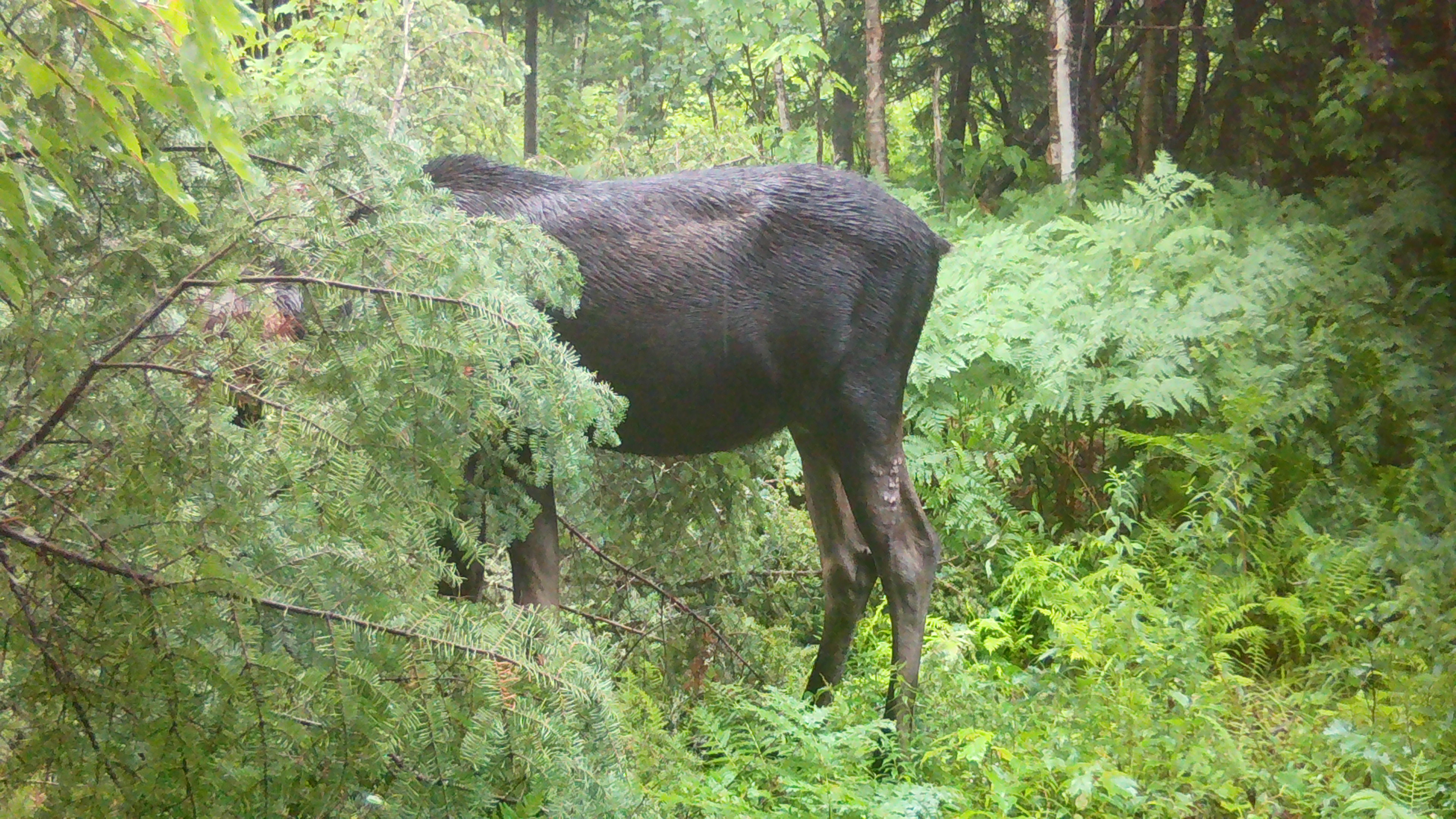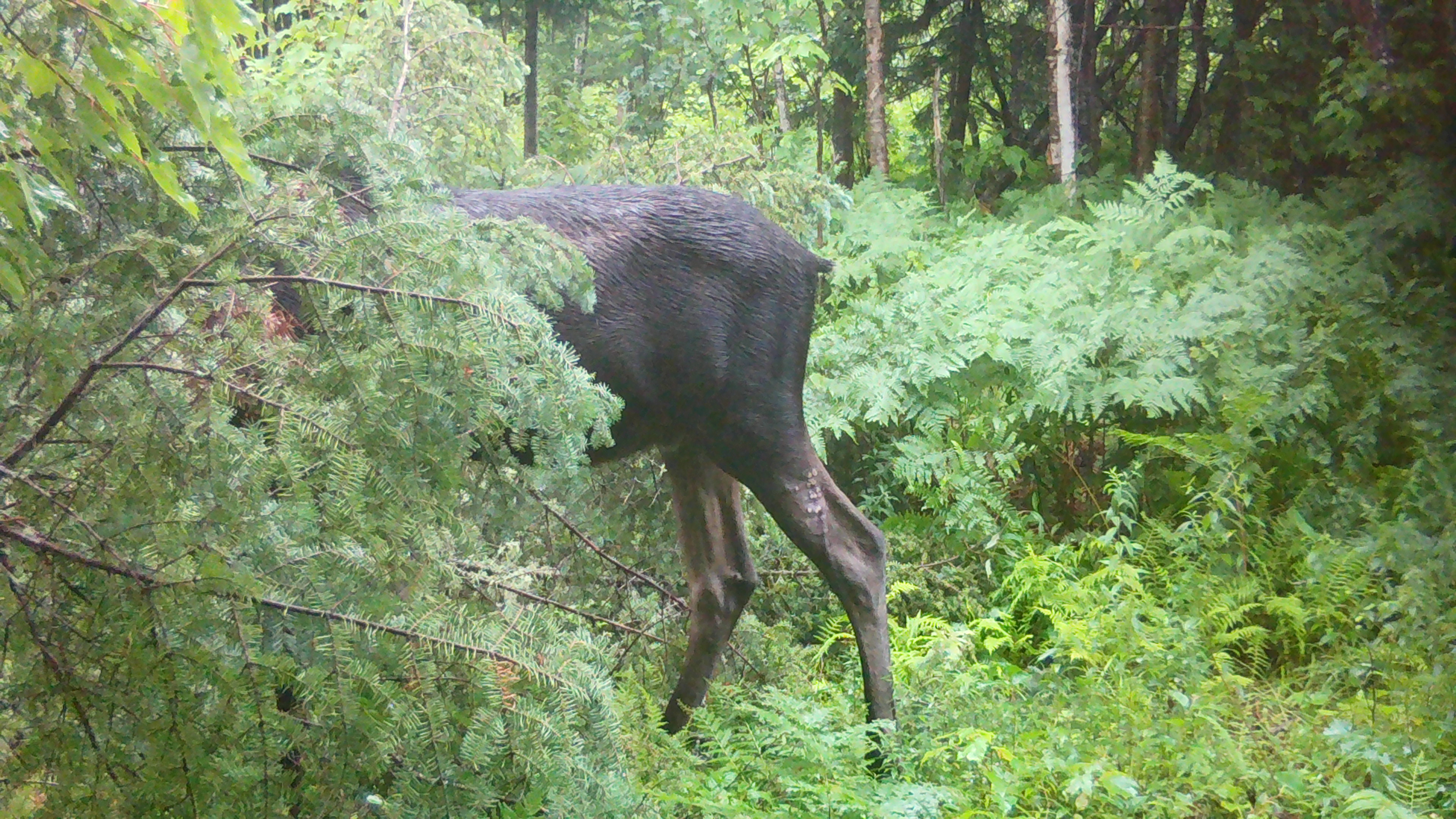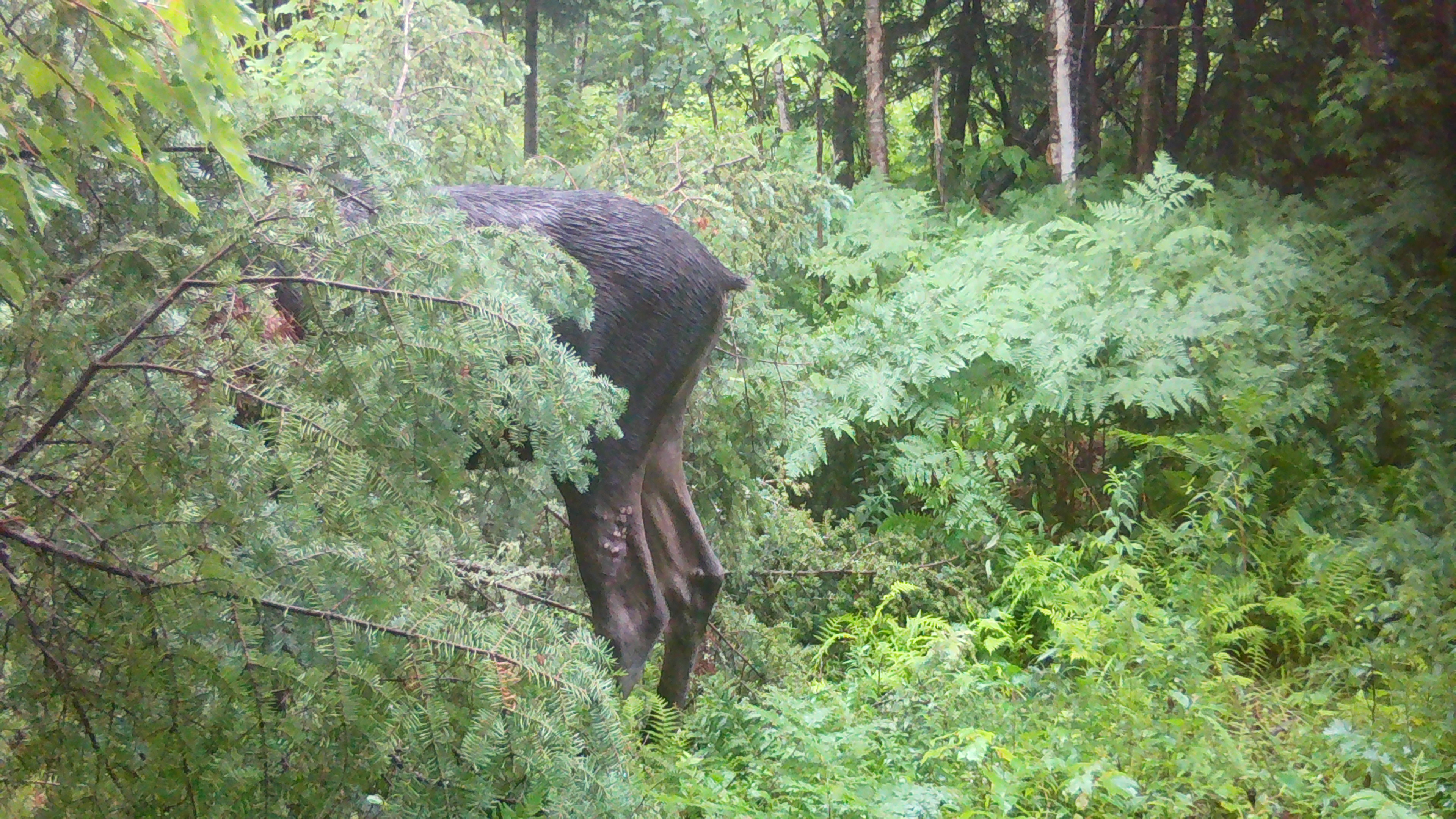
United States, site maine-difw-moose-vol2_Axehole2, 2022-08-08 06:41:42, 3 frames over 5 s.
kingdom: Animalia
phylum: Chordata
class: Mammalia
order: Artiodactyla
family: Cervidae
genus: Alces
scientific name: Alces alces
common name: moose